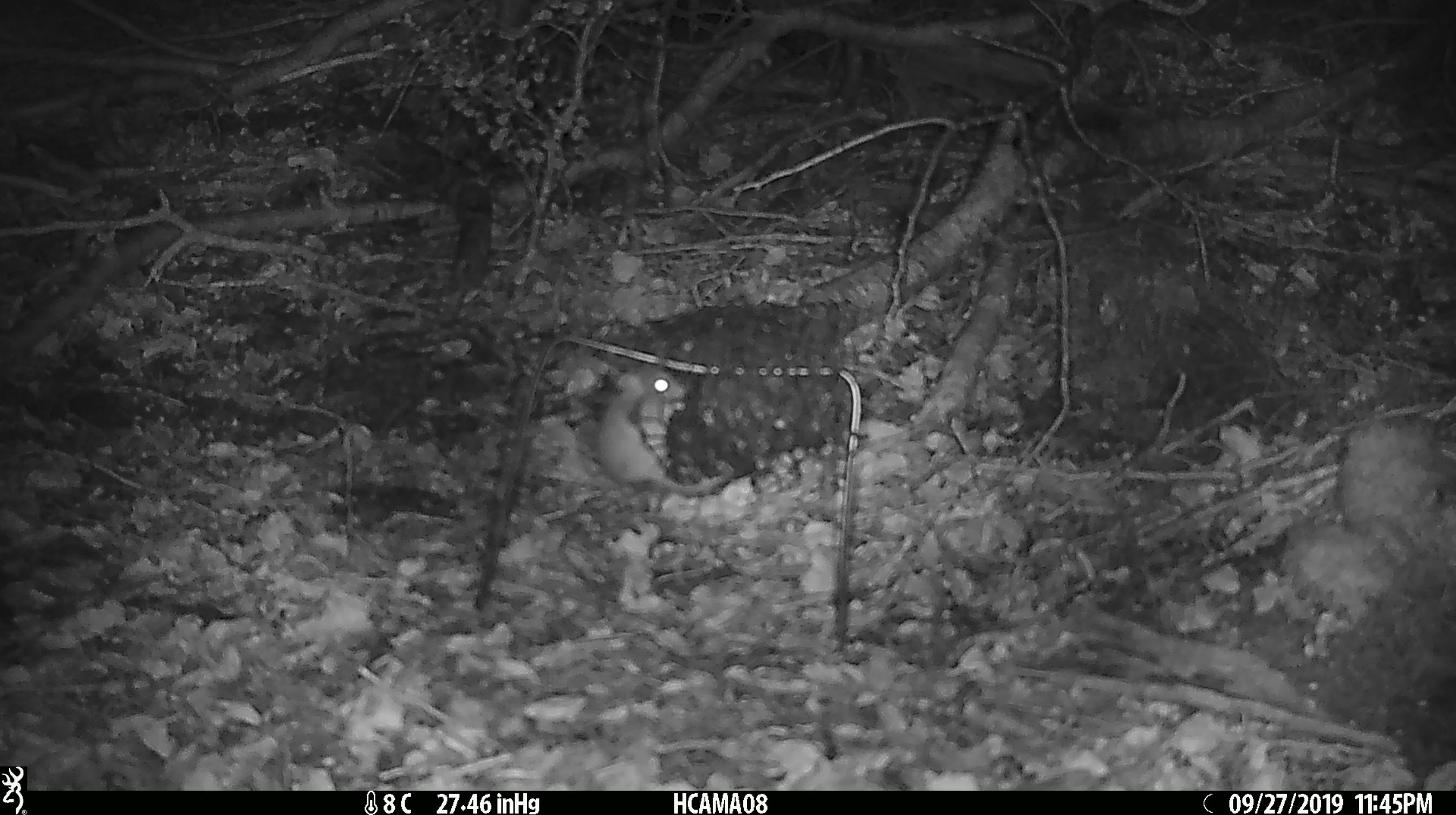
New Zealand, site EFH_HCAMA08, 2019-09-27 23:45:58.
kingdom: Animalia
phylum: Chordata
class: Mammalia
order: Rodentia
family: Muridae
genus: Mus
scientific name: Mus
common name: mouse